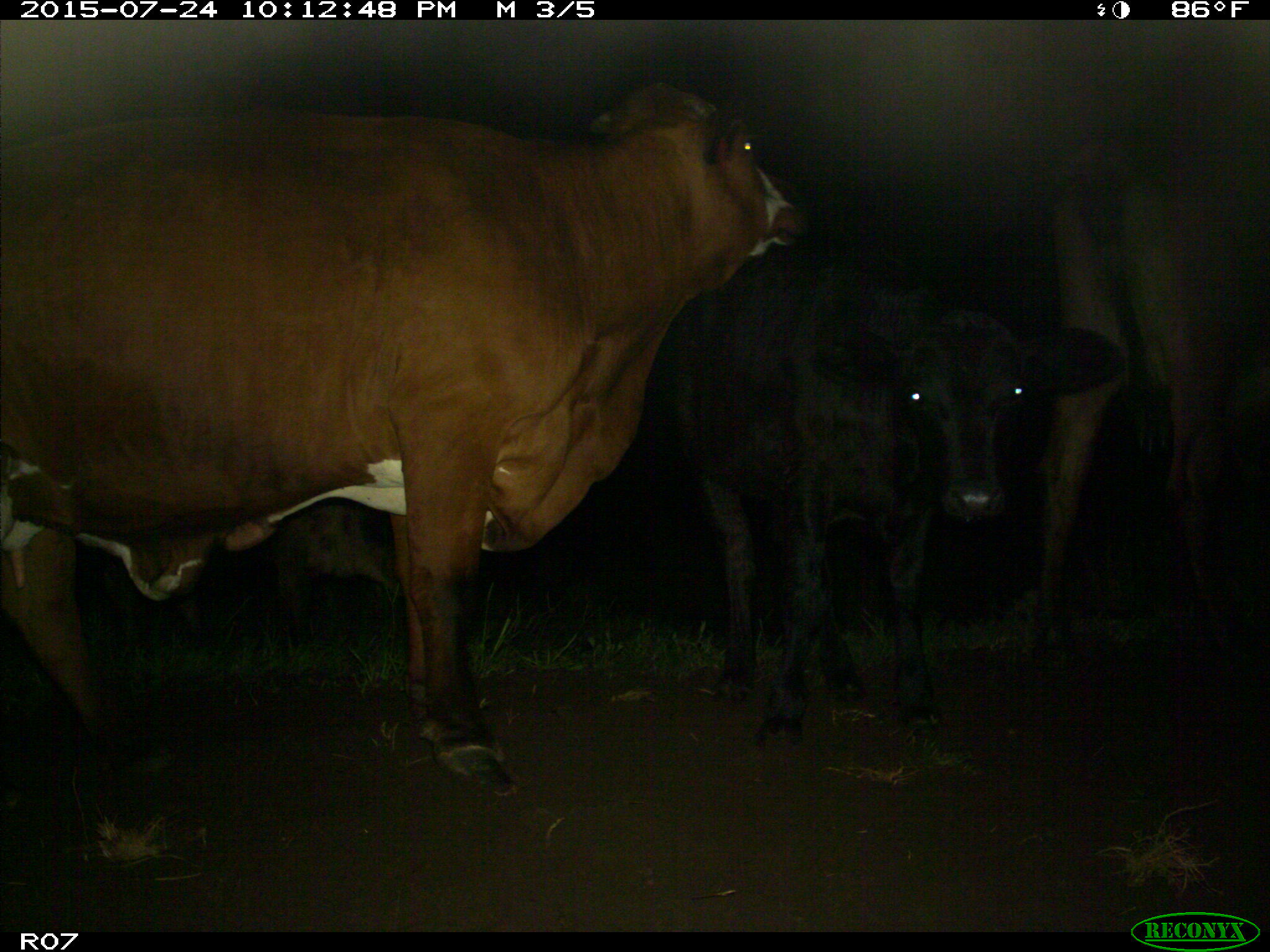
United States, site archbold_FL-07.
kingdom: Animalia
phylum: Chordata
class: Mammalia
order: Artiodactyla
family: Bovidae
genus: Bos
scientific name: Bos taurus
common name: domestic cow